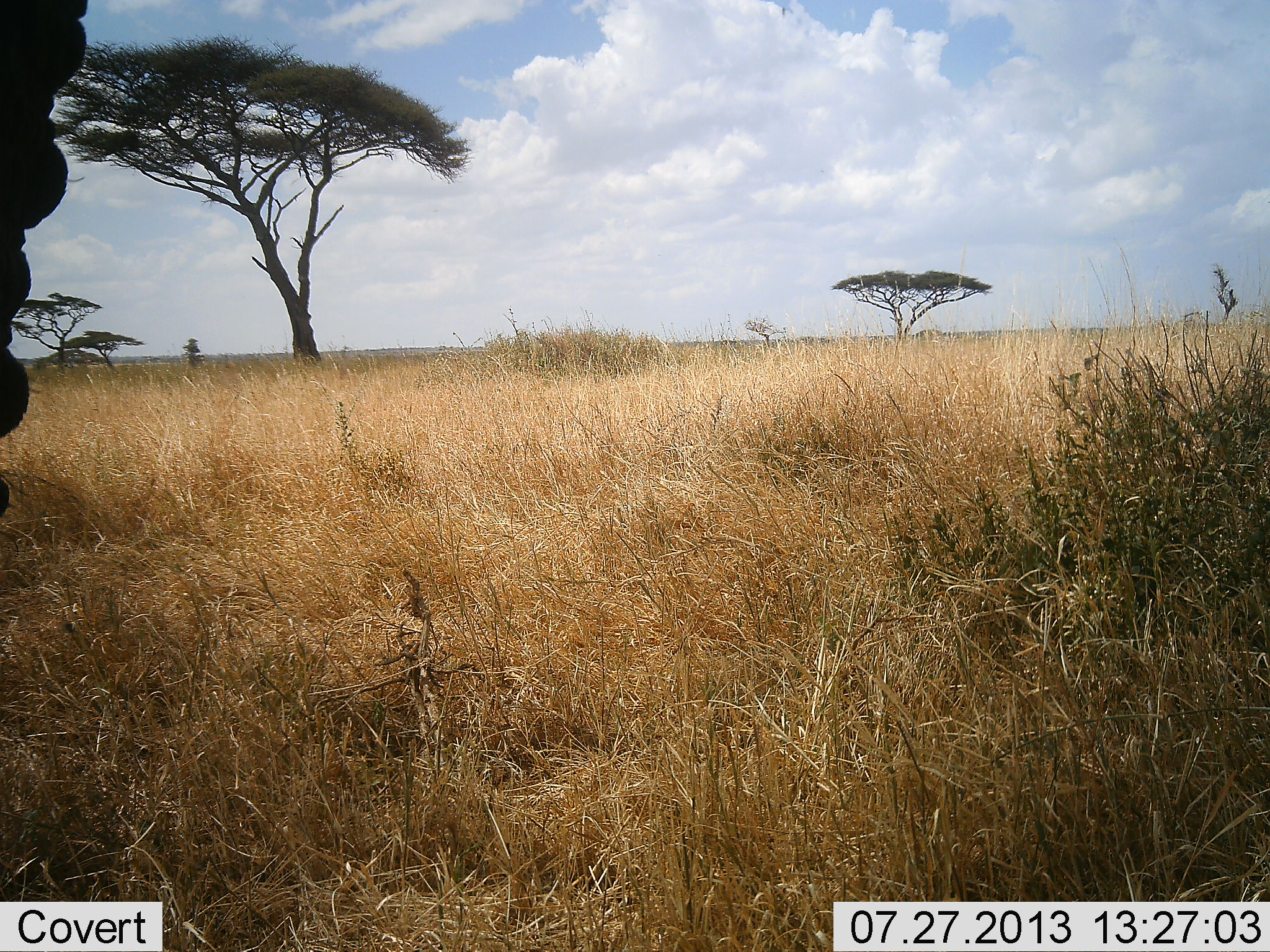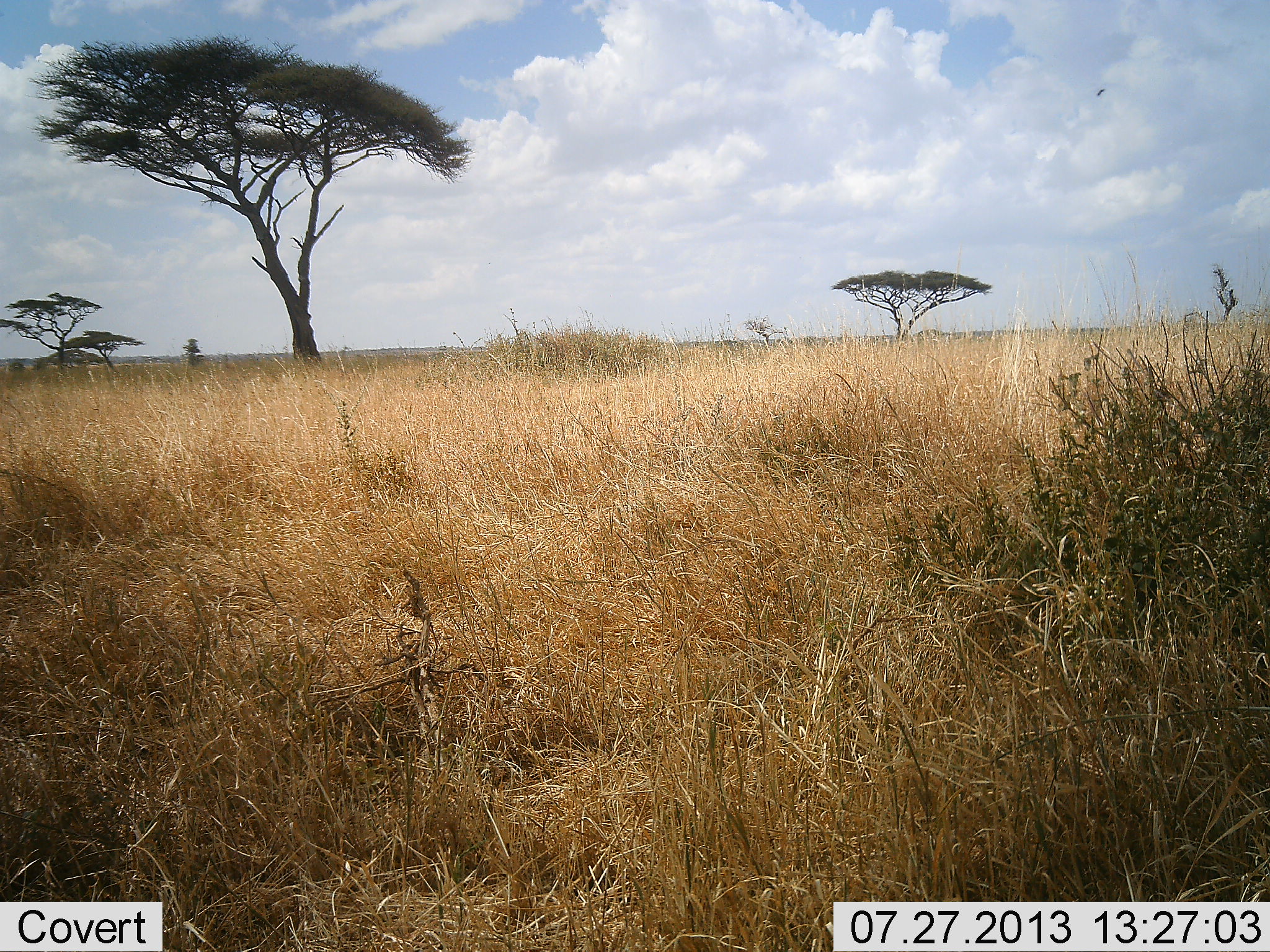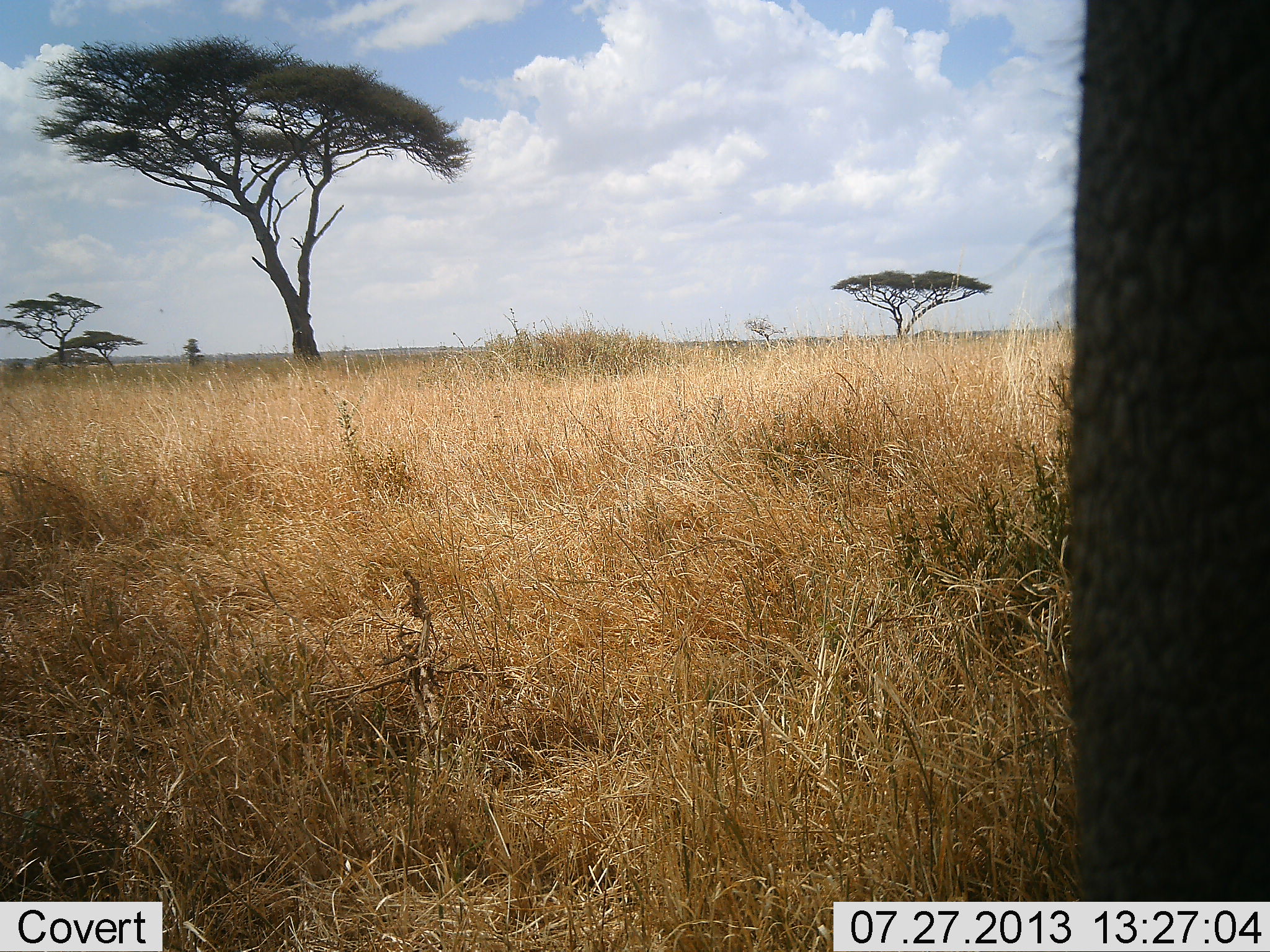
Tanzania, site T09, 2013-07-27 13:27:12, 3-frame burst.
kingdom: Animalia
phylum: Chordata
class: Mammalia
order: Proboscidea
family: Elephantidae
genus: Loxodonta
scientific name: Loxodonta africana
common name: african bush elephant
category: elephant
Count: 1.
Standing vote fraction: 53%.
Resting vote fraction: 0%.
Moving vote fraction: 47%.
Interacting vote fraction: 0%.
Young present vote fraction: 0%.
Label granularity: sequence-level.